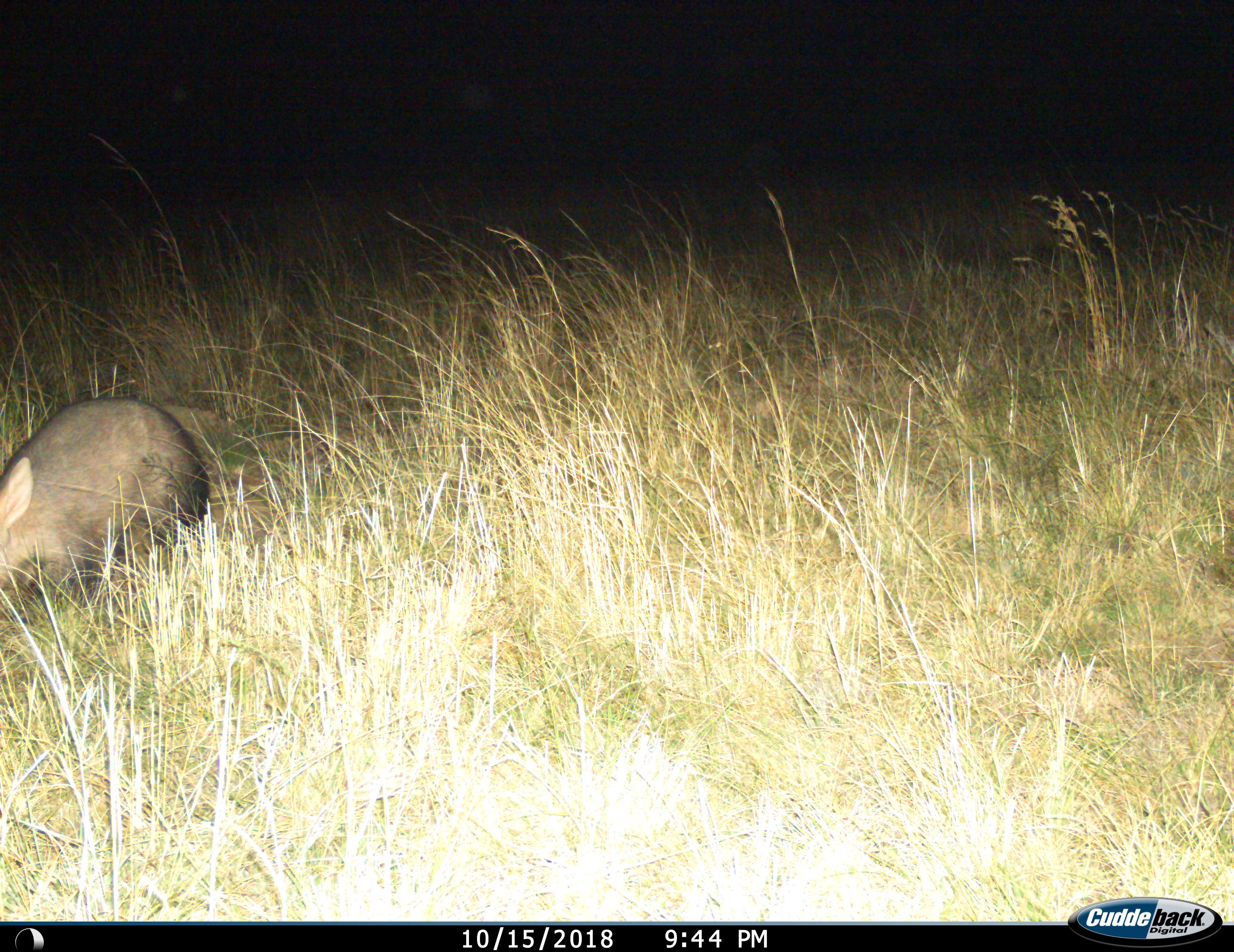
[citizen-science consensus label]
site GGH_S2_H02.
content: unidentified animal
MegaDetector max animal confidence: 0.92